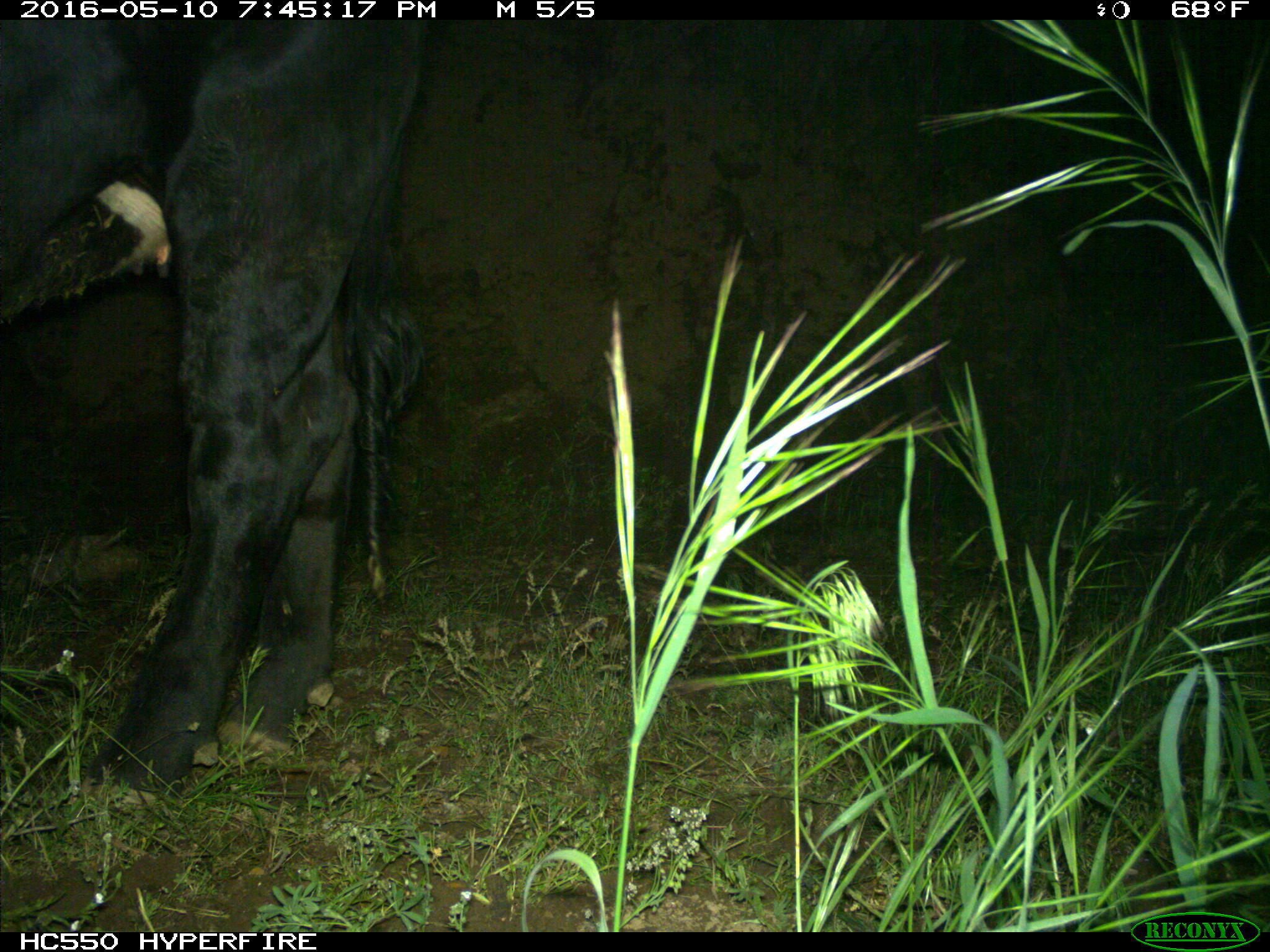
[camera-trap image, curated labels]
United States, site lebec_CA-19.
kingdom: Animalia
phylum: Chordata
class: Mammalia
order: Artiodactyla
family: Bovidae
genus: Bos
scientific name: Bos taurus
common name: domestic cow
Bos taurus (domestic cow).